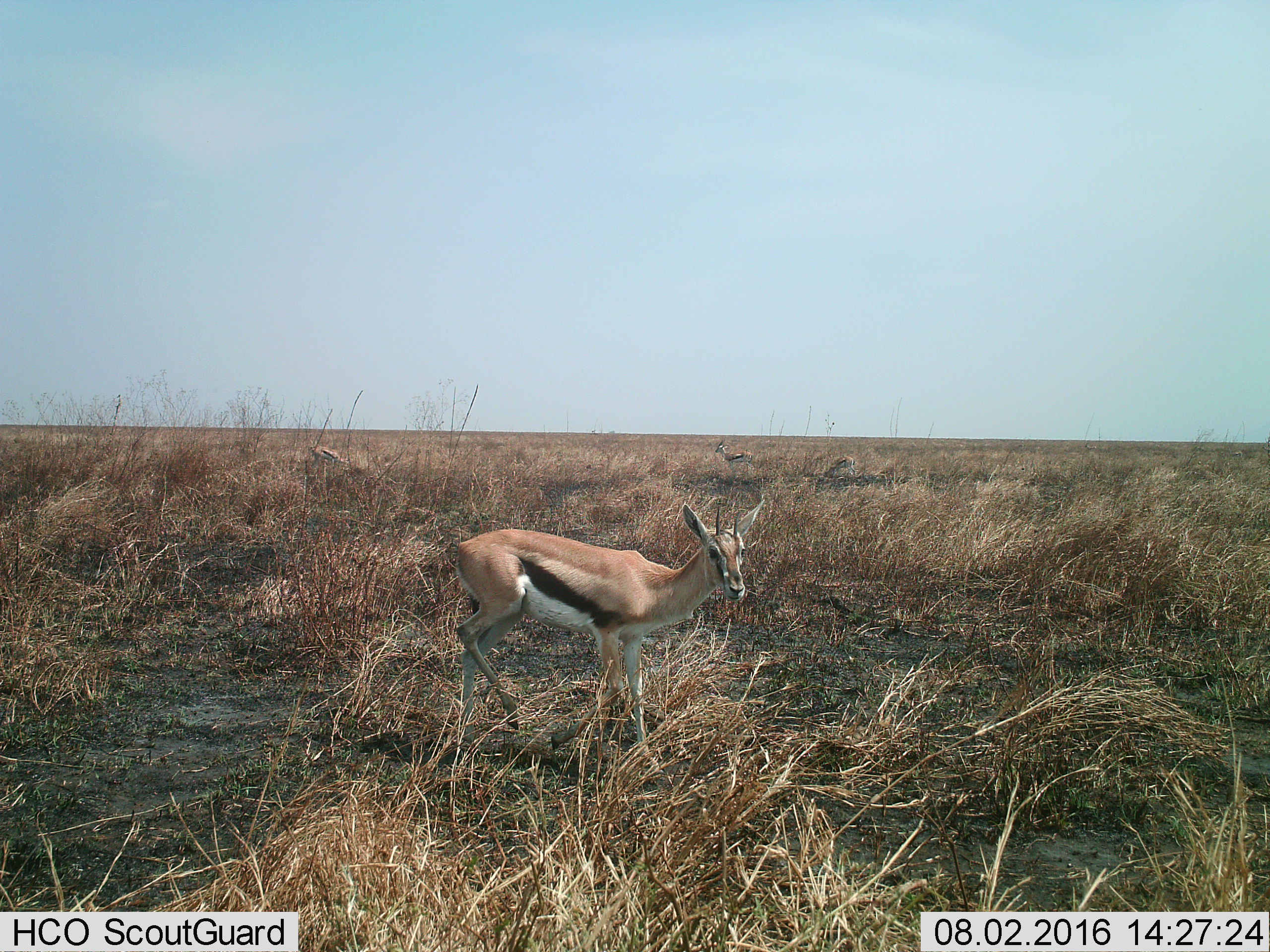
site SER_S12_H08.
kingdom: Animalia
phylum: Chordata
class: Mammalia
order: Artiodactyla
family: Bovidae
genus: Eudorcas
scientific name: Eudorcas thomsonii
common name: thomson's gazelle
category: gazellethomsons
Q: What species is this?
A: Gazellethomsons (thomson's gazelle) (Eudorcas thomsonii).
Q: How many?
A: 3.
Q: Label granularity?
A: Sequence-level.